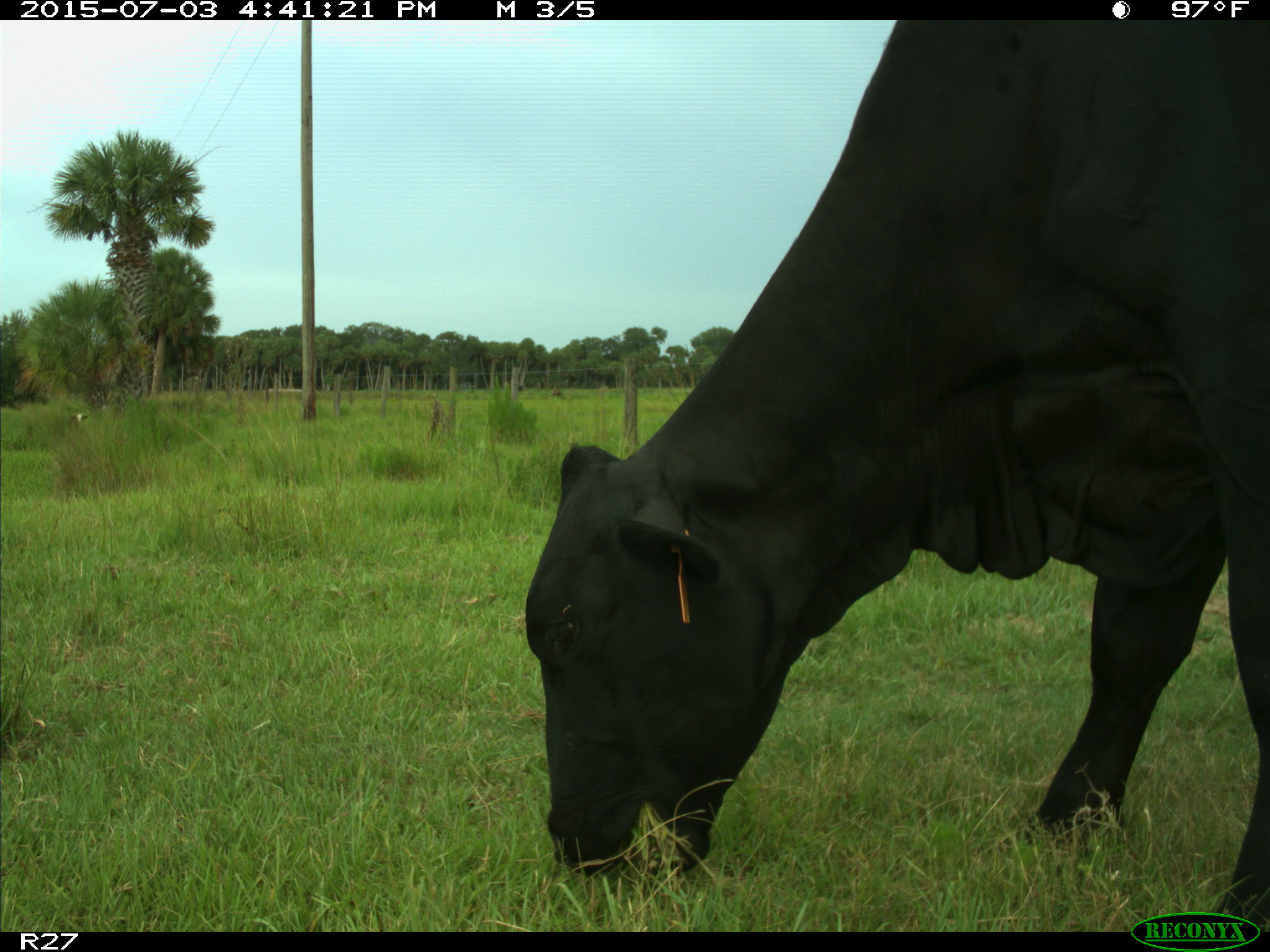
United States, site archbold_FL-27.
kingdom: Animalia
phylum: Chordata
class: Mammalia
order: Artiodactyla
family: Bovidae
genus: Bos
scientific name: Bos taurus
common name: domestic cow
Bos taurus (domestic cow).